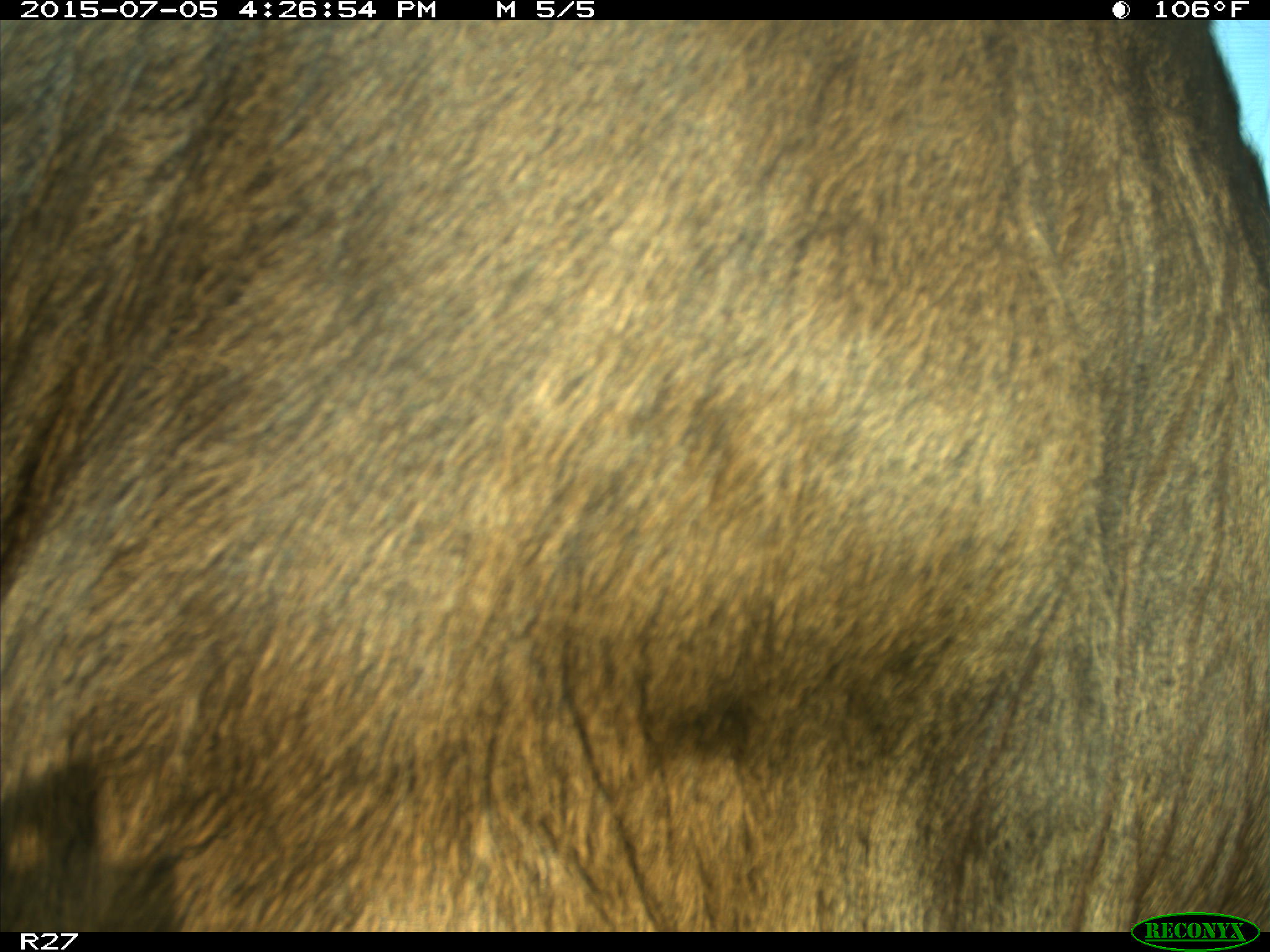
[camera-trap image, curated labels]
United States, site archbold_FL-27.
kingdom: Animalia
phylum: Chordata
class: Mammalia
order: Artiodactyla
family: Bovidae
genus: Bos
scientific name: Bos taurus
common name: domestic cow